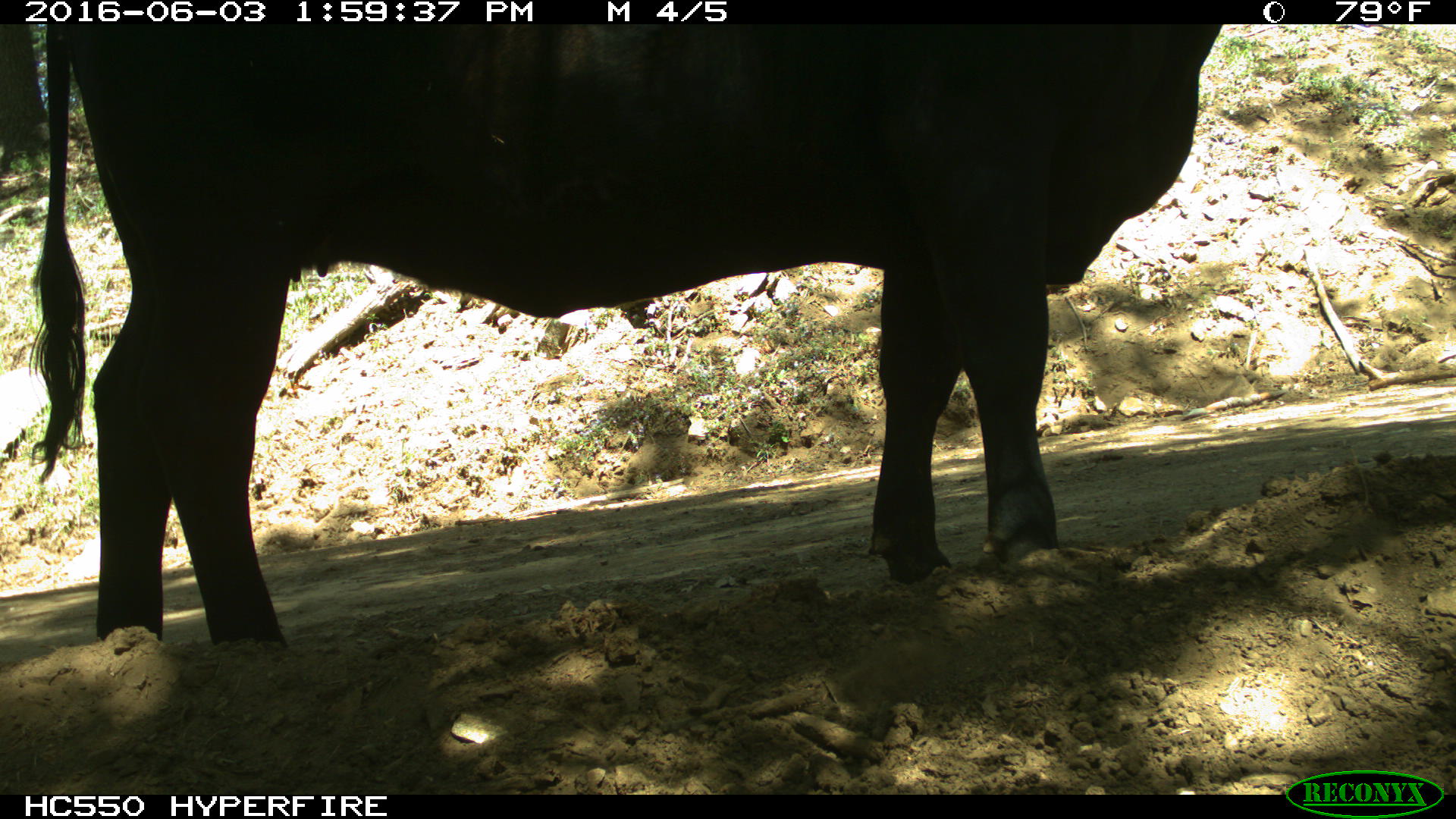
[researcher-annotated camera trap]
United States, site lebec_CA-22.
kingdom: Animalia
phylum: Chordata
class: Mammalia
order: Artiodactyla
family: Bovidae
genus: Bos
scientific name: Bos taurus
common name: domestic cow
Bos taurus (domestic cow).